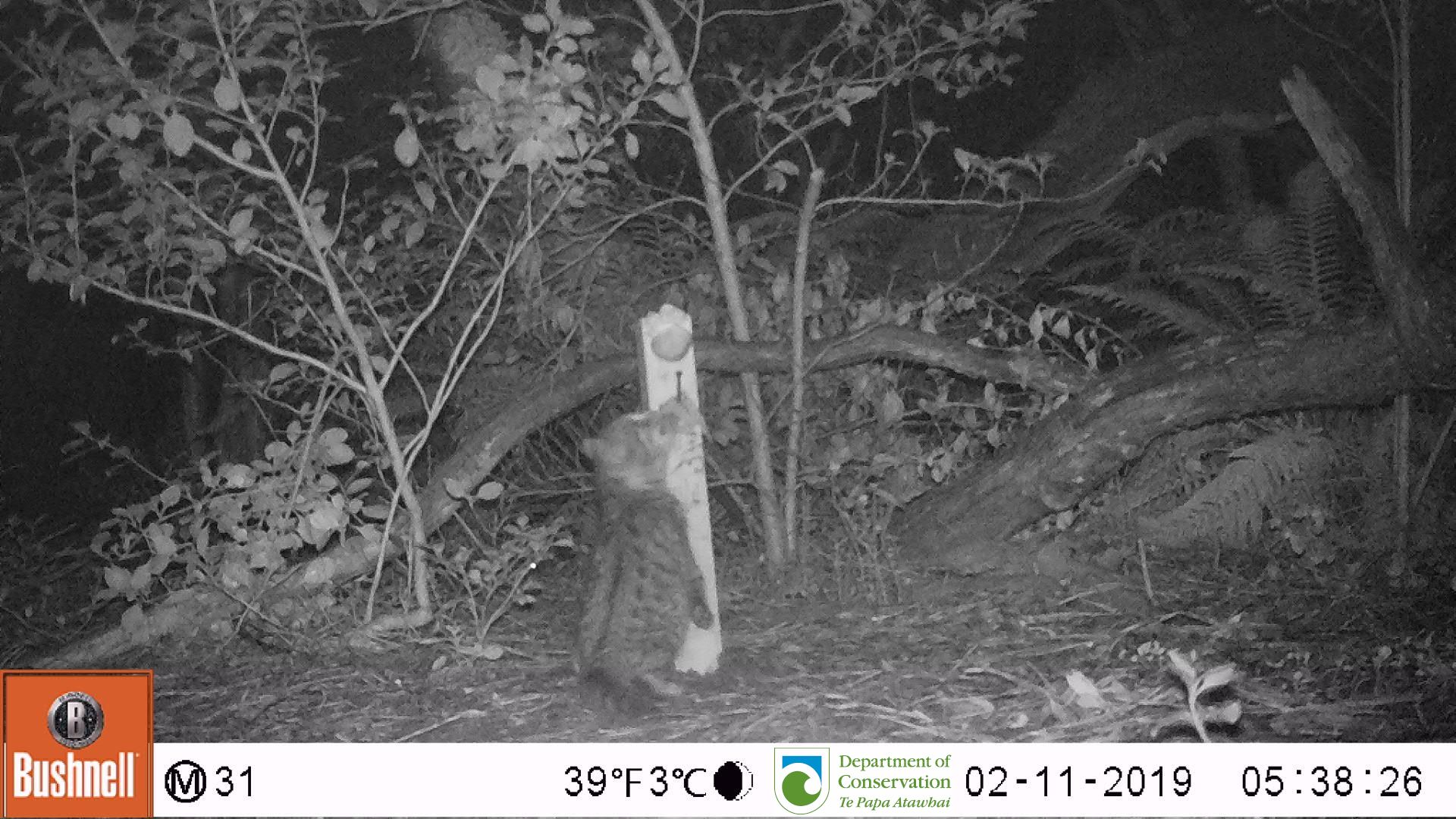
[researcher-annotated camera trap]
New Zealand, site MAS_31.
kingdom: Animalia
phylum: Chordata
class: Mammalia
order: Carnivora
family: Felidae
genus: Felis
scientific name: Felis catus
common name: domestic cat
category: cat